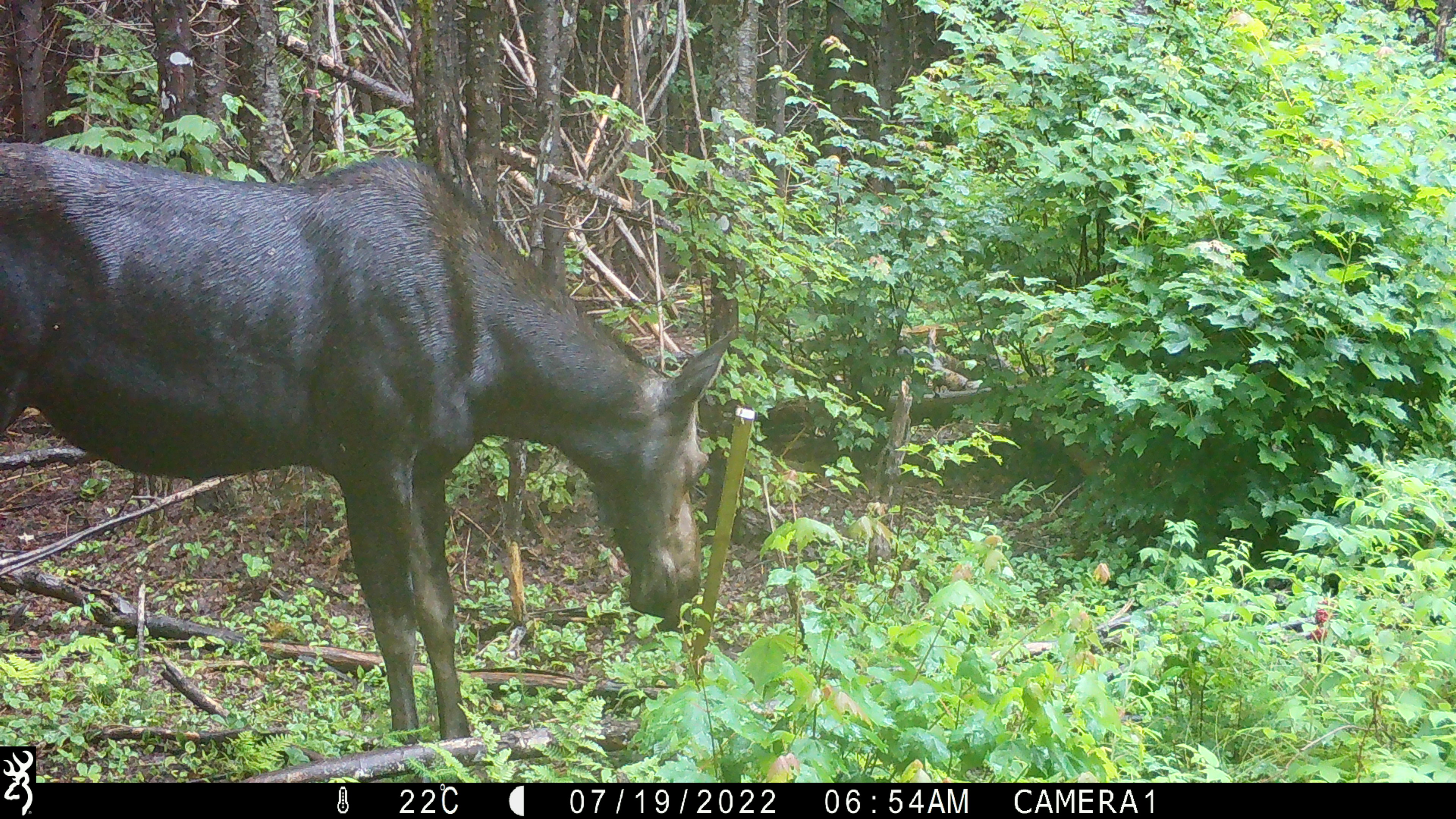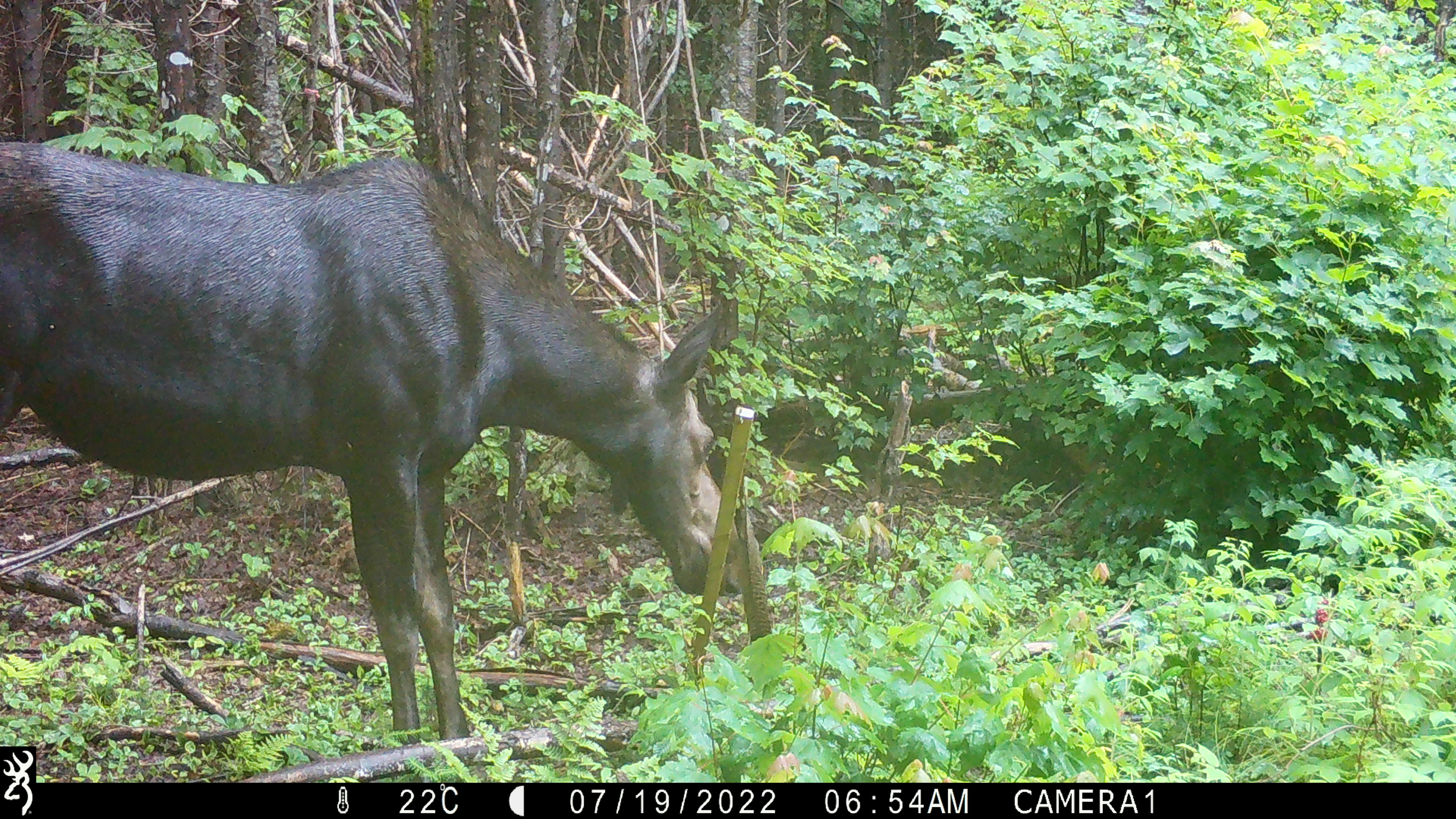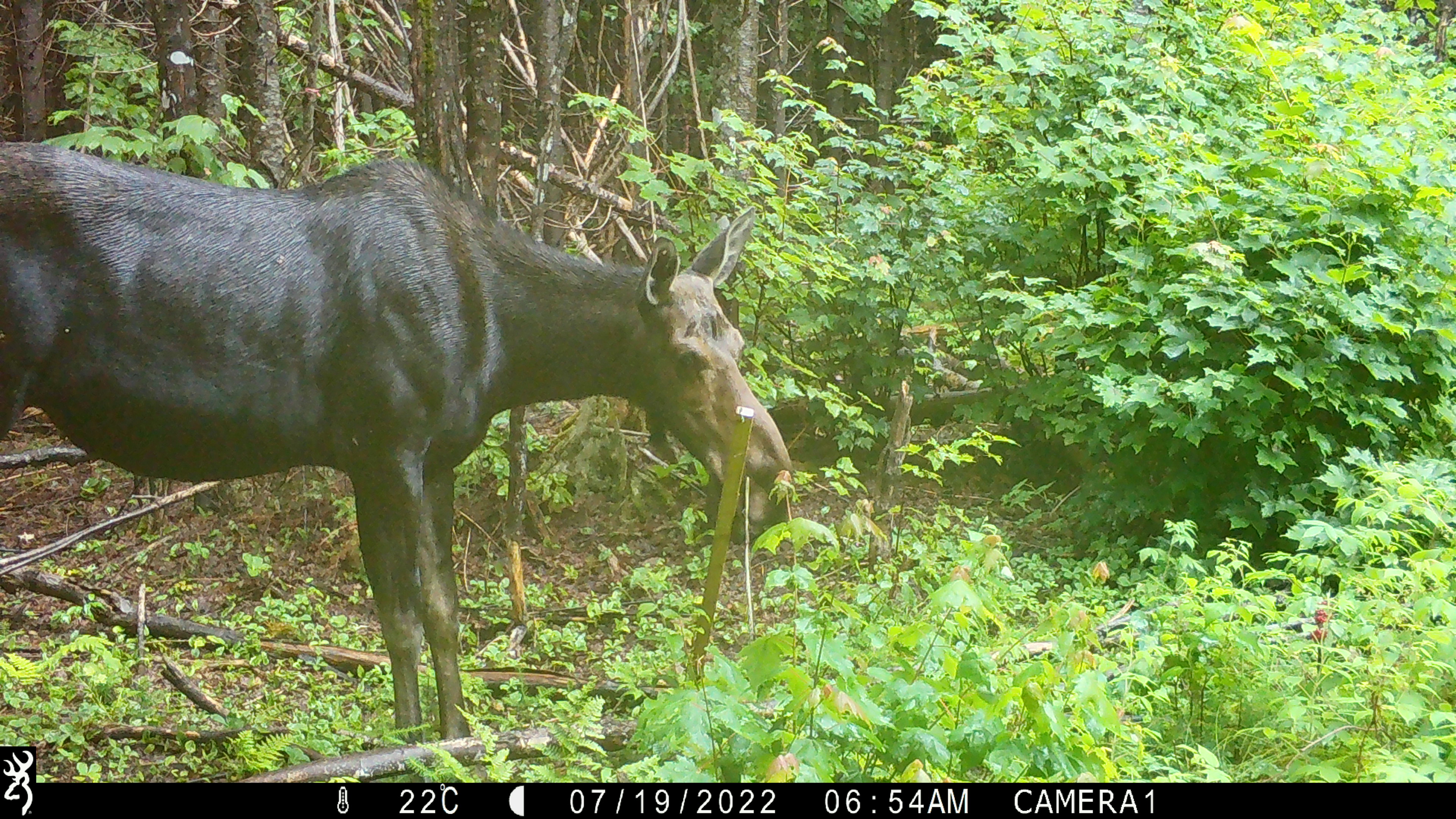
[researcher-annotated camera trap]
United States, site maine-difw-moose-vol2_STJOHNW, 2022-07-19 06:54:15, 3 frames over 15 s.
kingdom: Animalia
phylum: Chordata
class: Mammalia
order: Artiodactyla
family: Cervidae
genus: Alces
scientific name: Alces alces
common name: moose